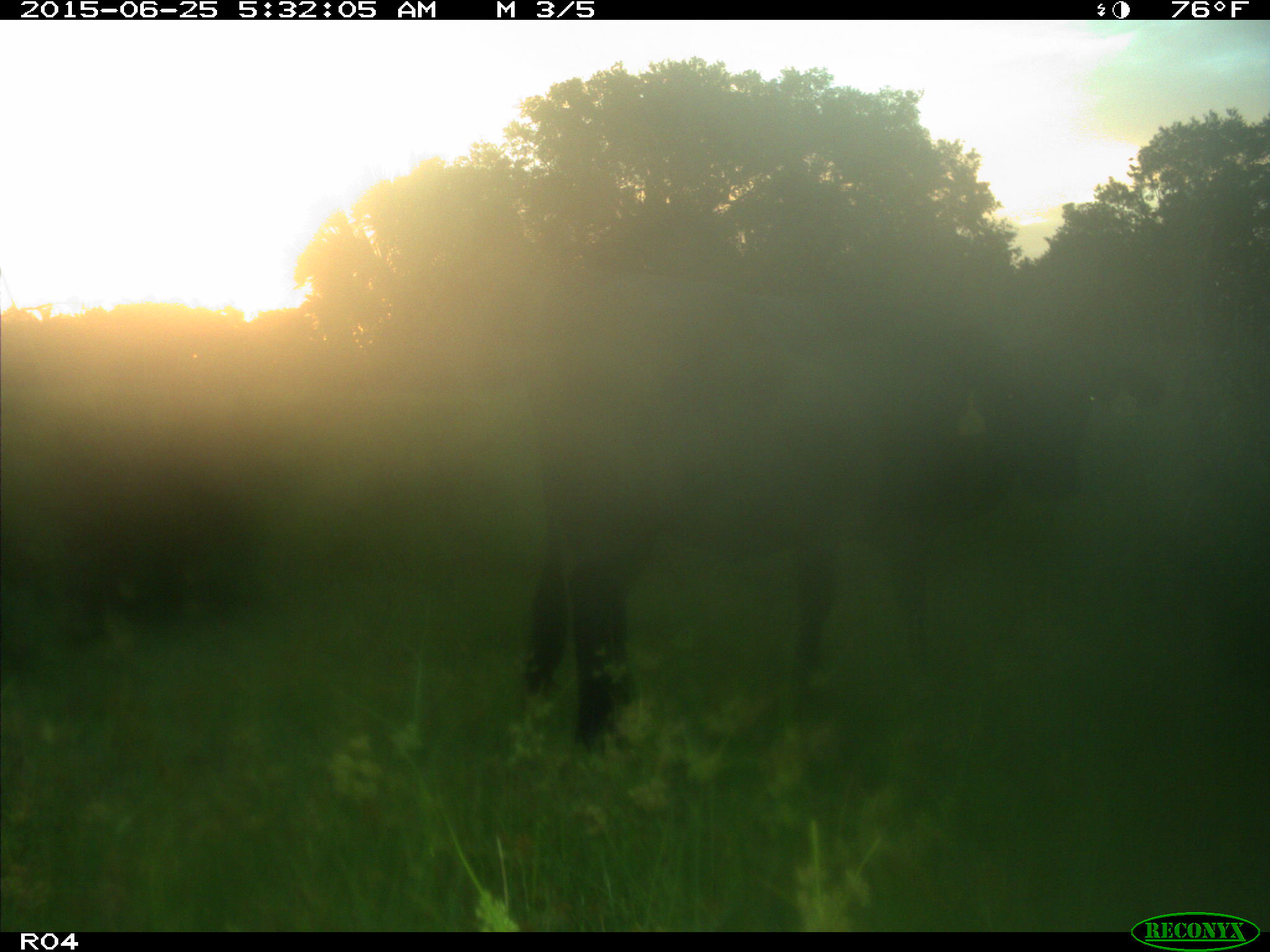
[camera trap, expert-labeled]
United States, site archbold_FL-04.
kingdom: Animalia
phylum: Chordata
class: Mammalia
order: Artiodactyla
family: Bovidae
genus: Bos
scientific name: Bos taurus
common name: domestic cow